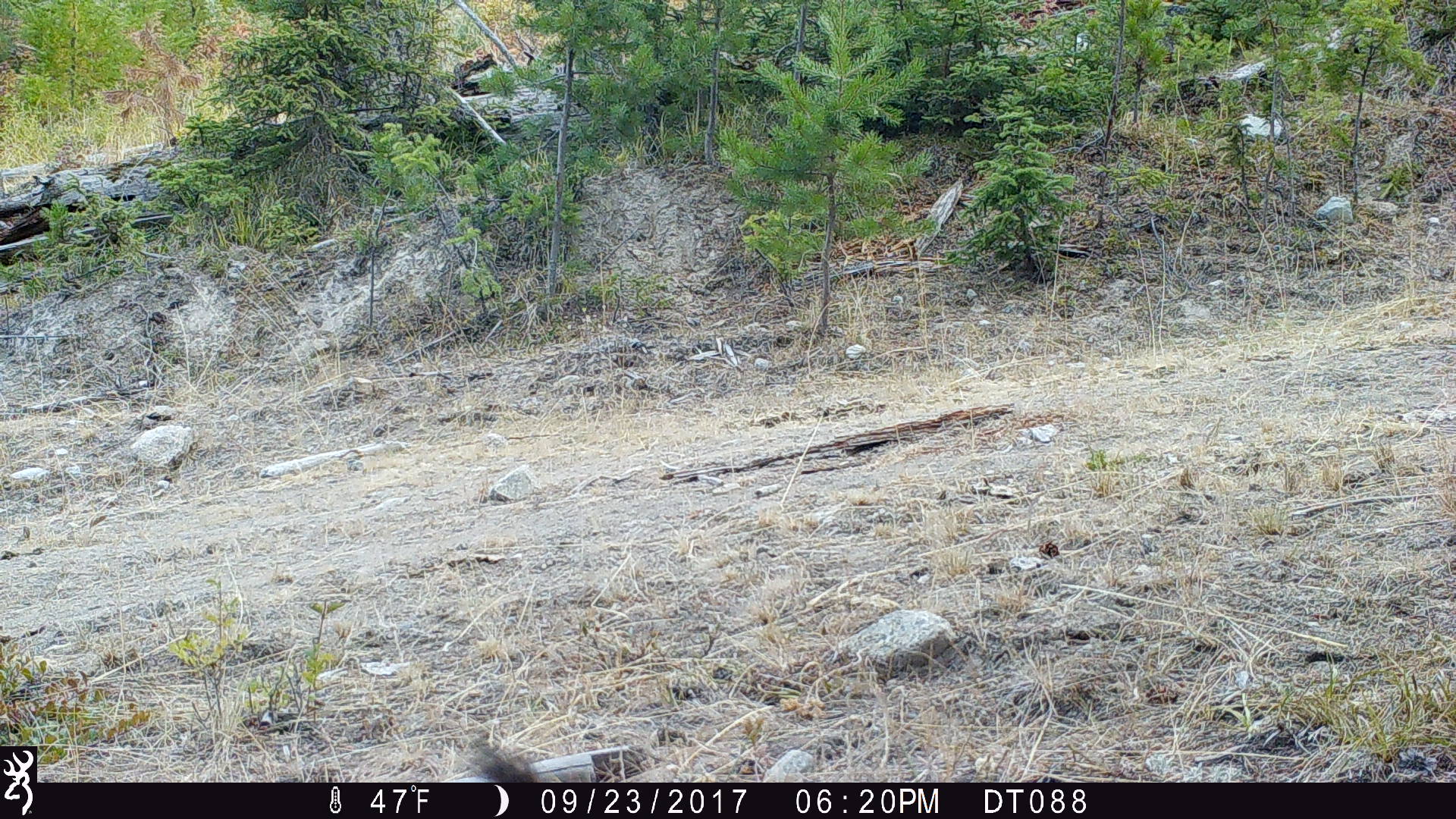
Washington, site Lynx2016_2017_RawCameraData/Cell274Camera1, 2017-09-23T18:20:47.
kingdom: Animalia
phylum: Chordata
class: Mammalia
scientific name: Mammalia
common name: small mammal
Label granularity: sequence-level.